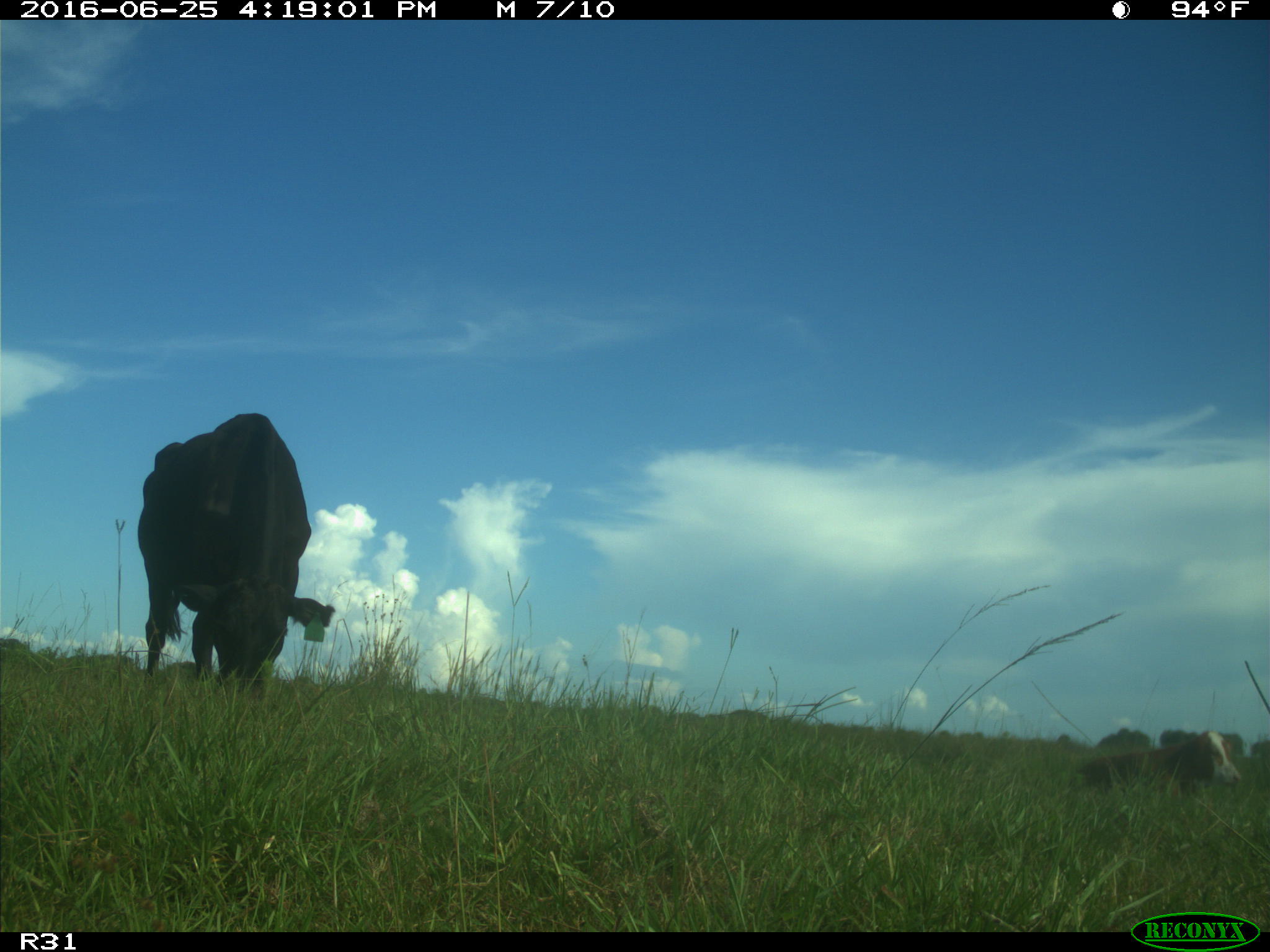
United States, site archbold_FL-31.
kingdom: Animalia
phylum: Chordata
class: Mammalia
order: Artiodactyla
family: Bovidae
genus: Bos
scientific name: Bos taurus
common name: domestic cow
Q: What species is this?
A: Bos taurus (domestic cow).